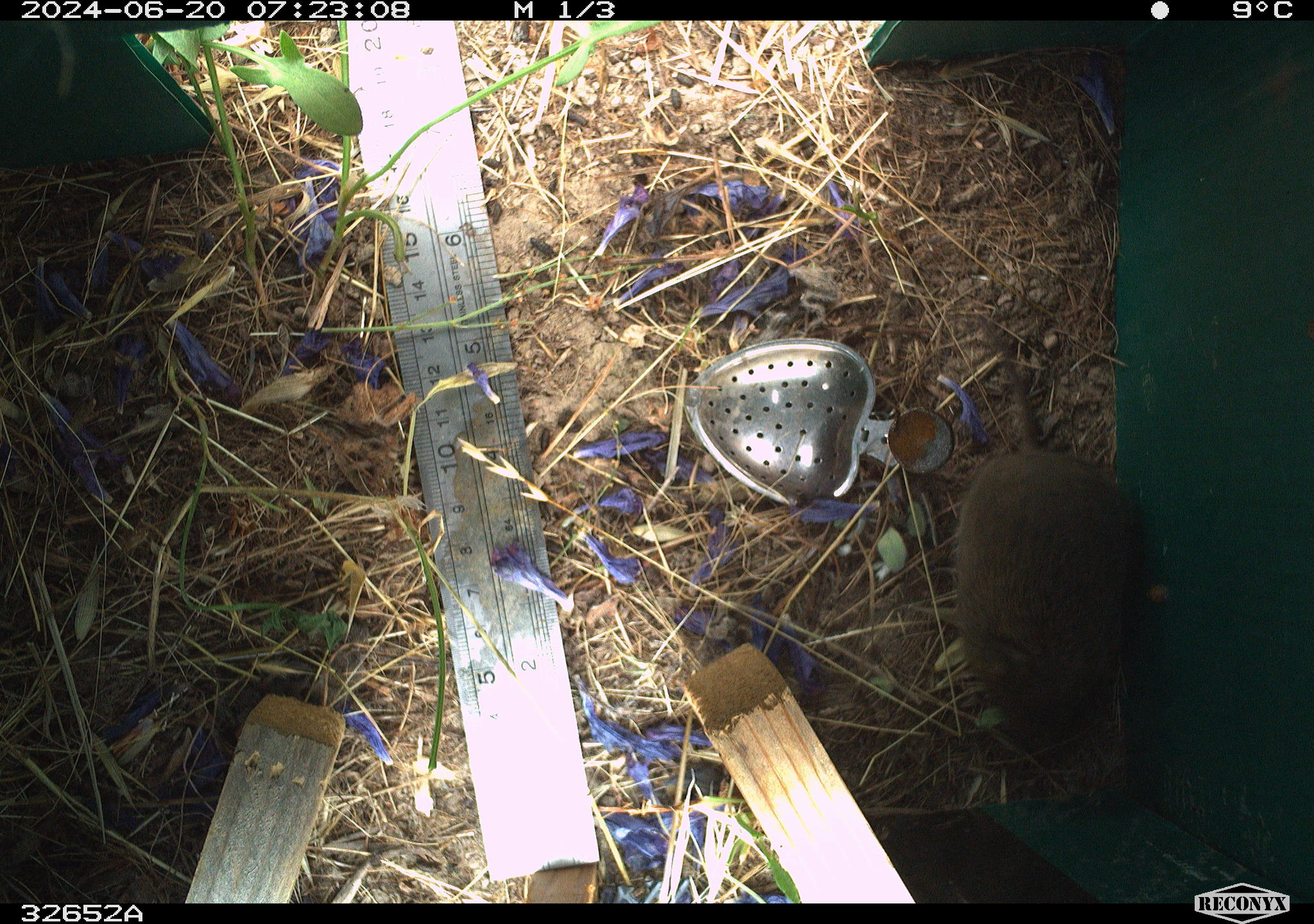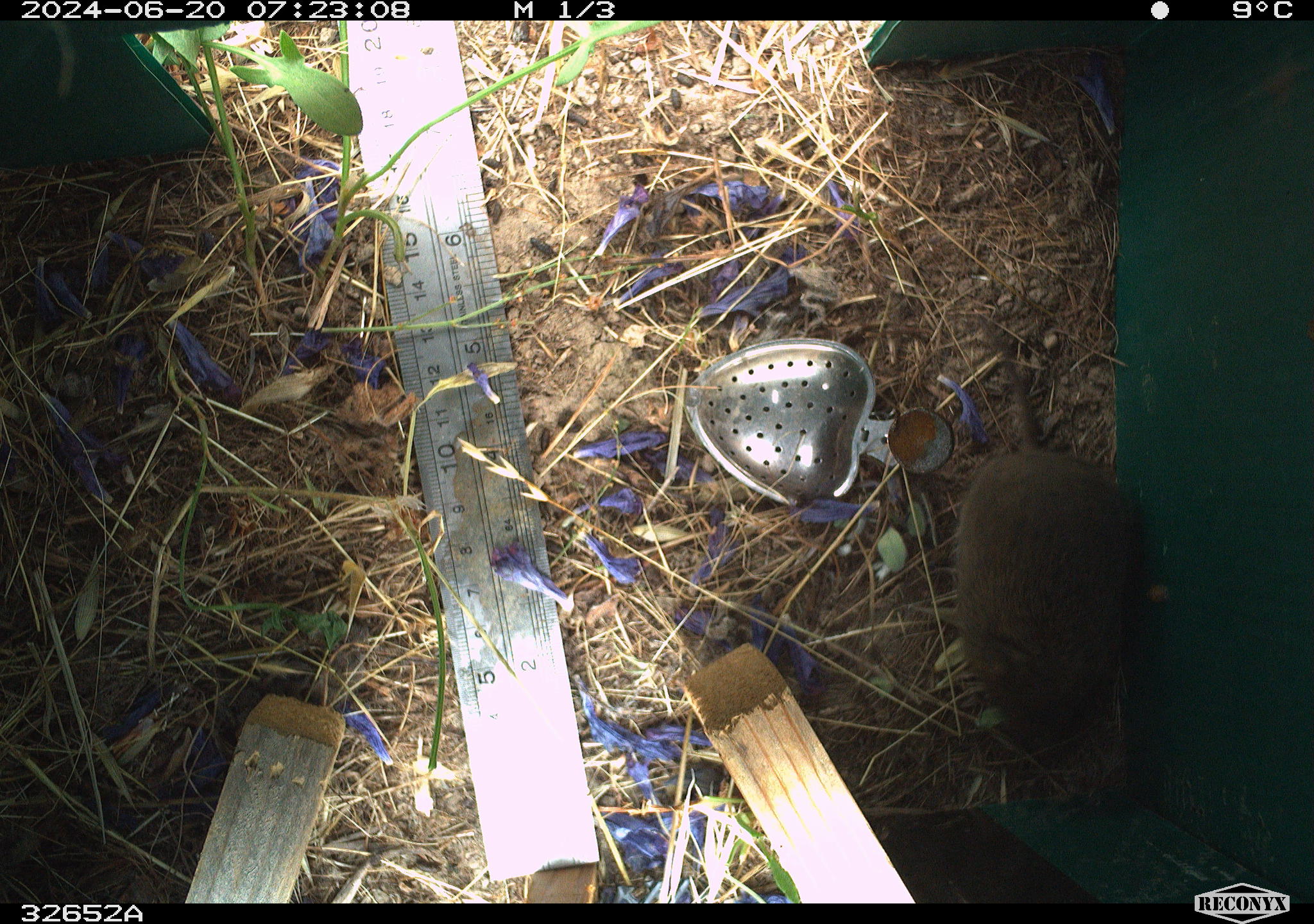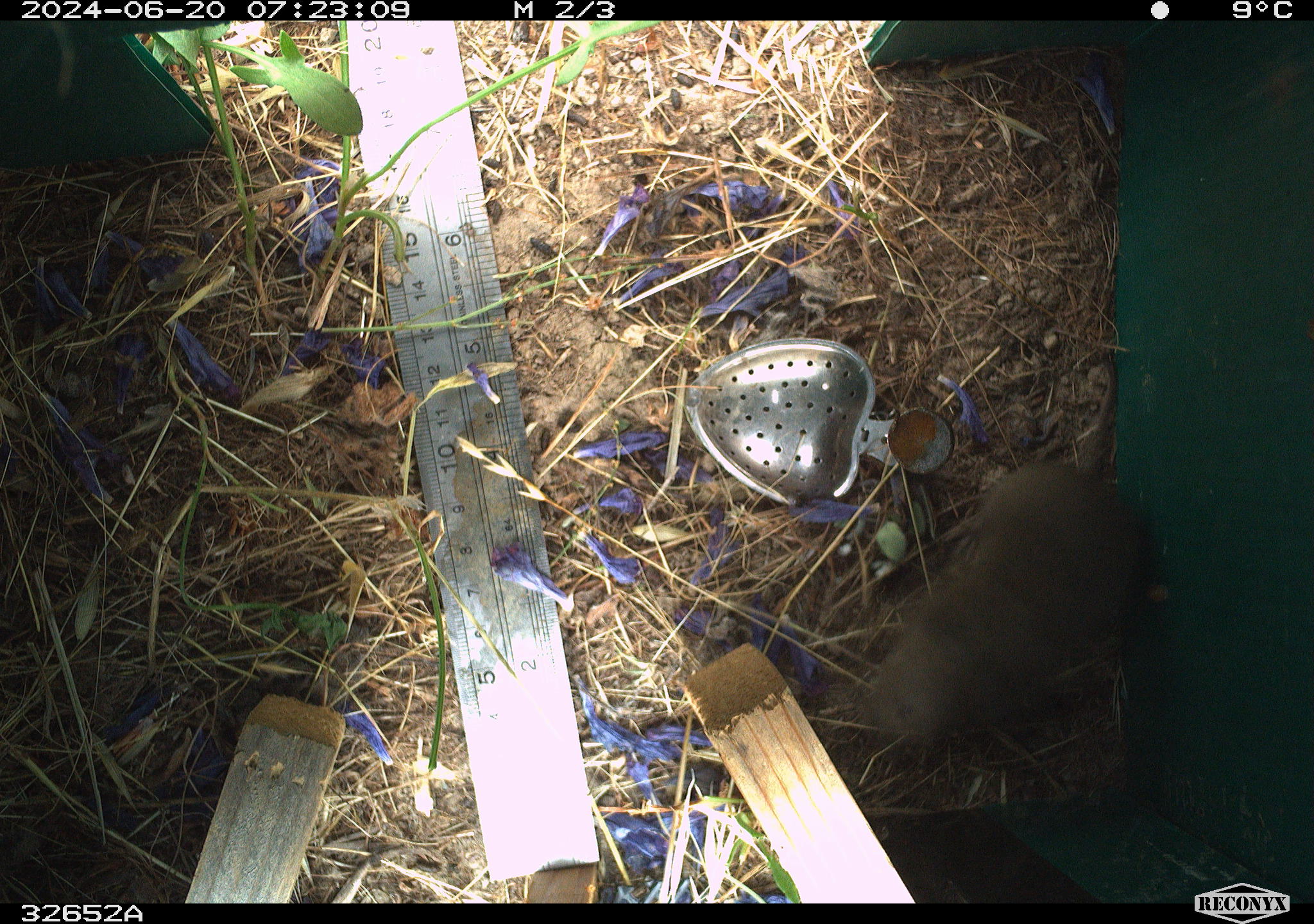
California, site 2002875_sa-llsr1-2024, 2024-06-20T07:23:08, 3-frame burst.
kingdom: Animalia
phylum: Chordata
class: Mammalia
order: Rodentia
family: Cricetidae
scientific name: Arvicolinae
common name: voles, lemmings, and muskrats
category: arvicolinae subfamily